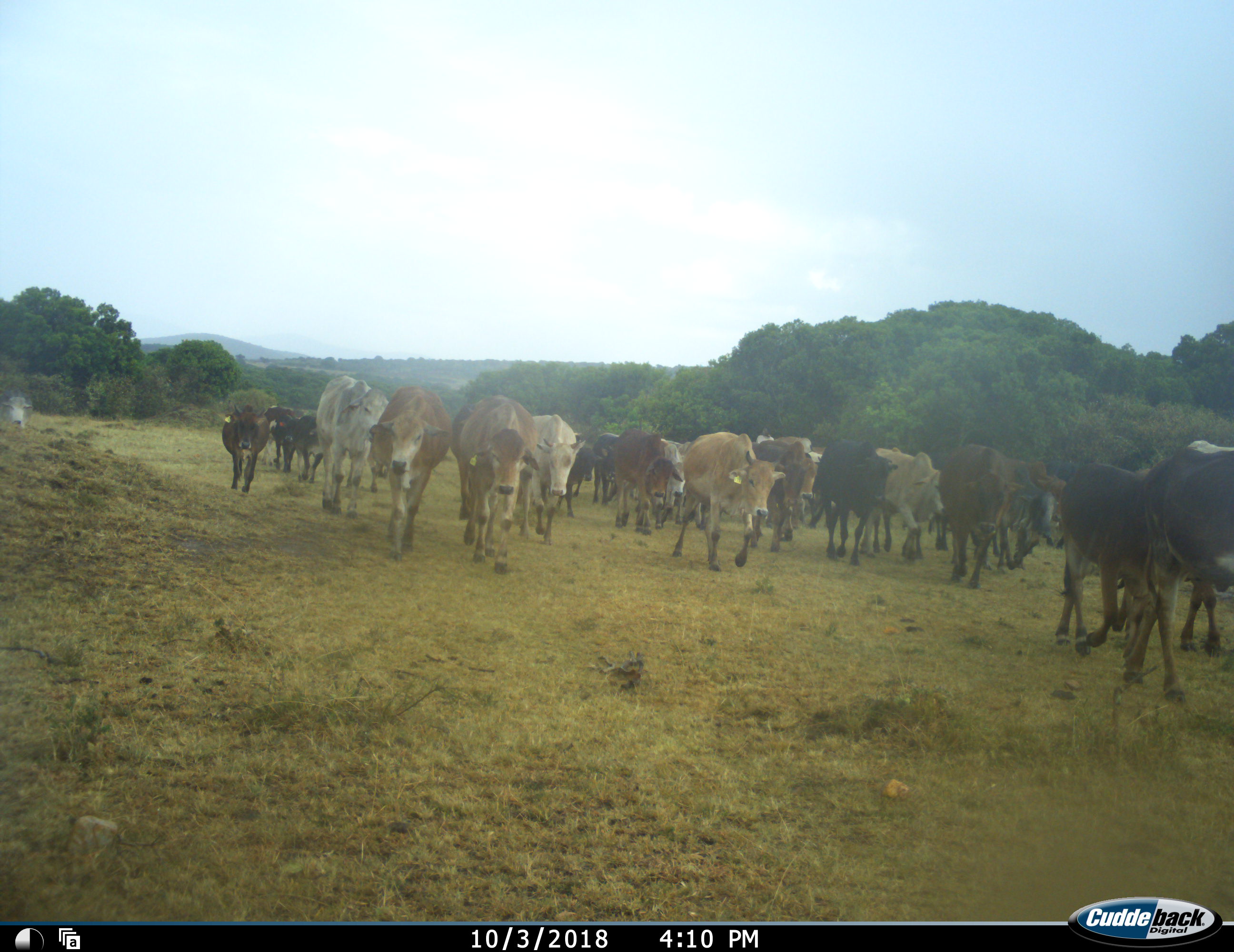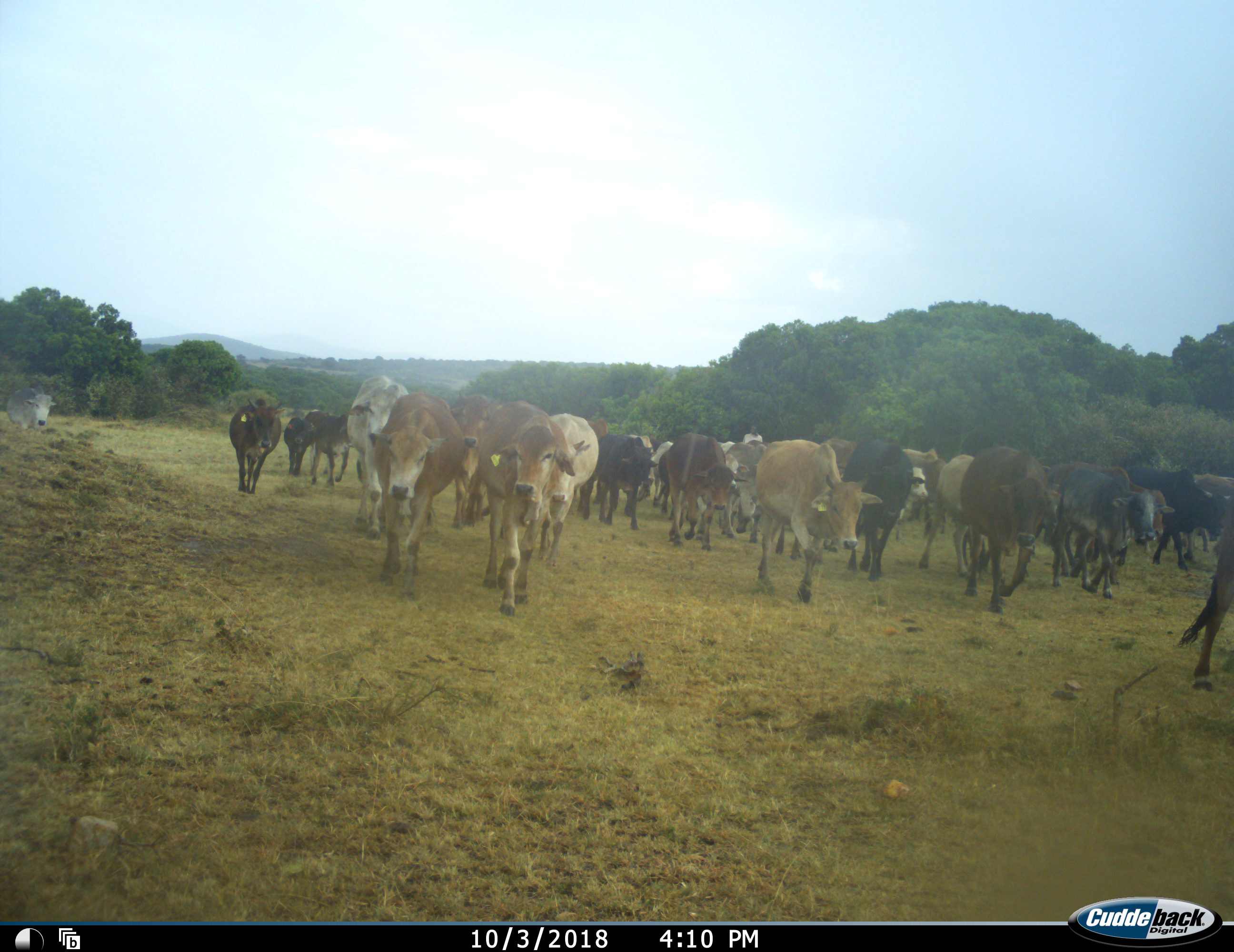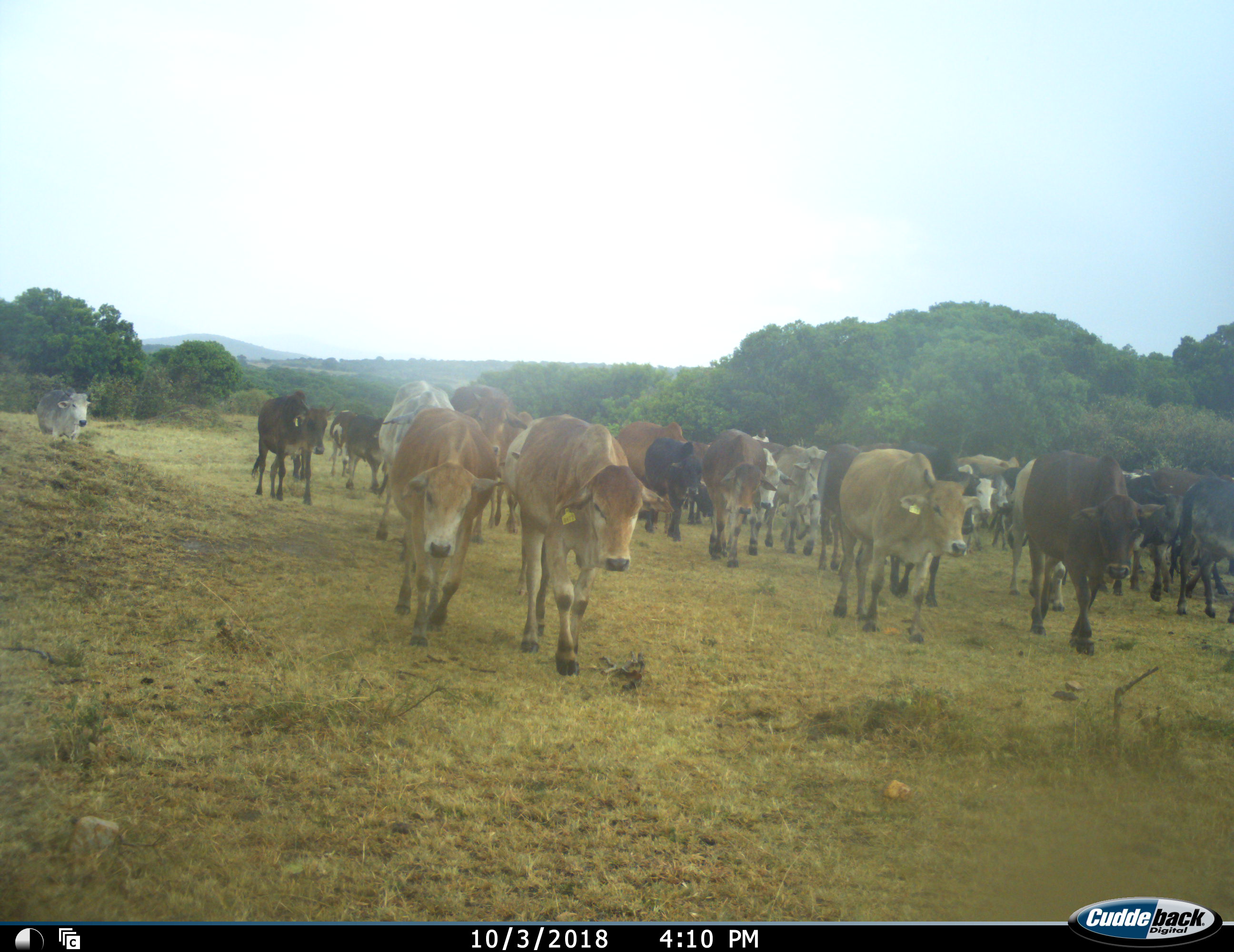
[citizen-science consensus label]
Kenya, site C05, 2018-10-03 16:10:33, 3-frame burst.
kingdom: Animalia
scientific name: Animalia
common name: animal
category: domesticanimal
Domesticanimal (animal) (Animalia), count 11-50. Behavior (volunteer vote fractions): standing 0%, resting 0%, moving 100%, interacting 0%. Young present (vote fraction): 20%. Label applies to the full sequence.